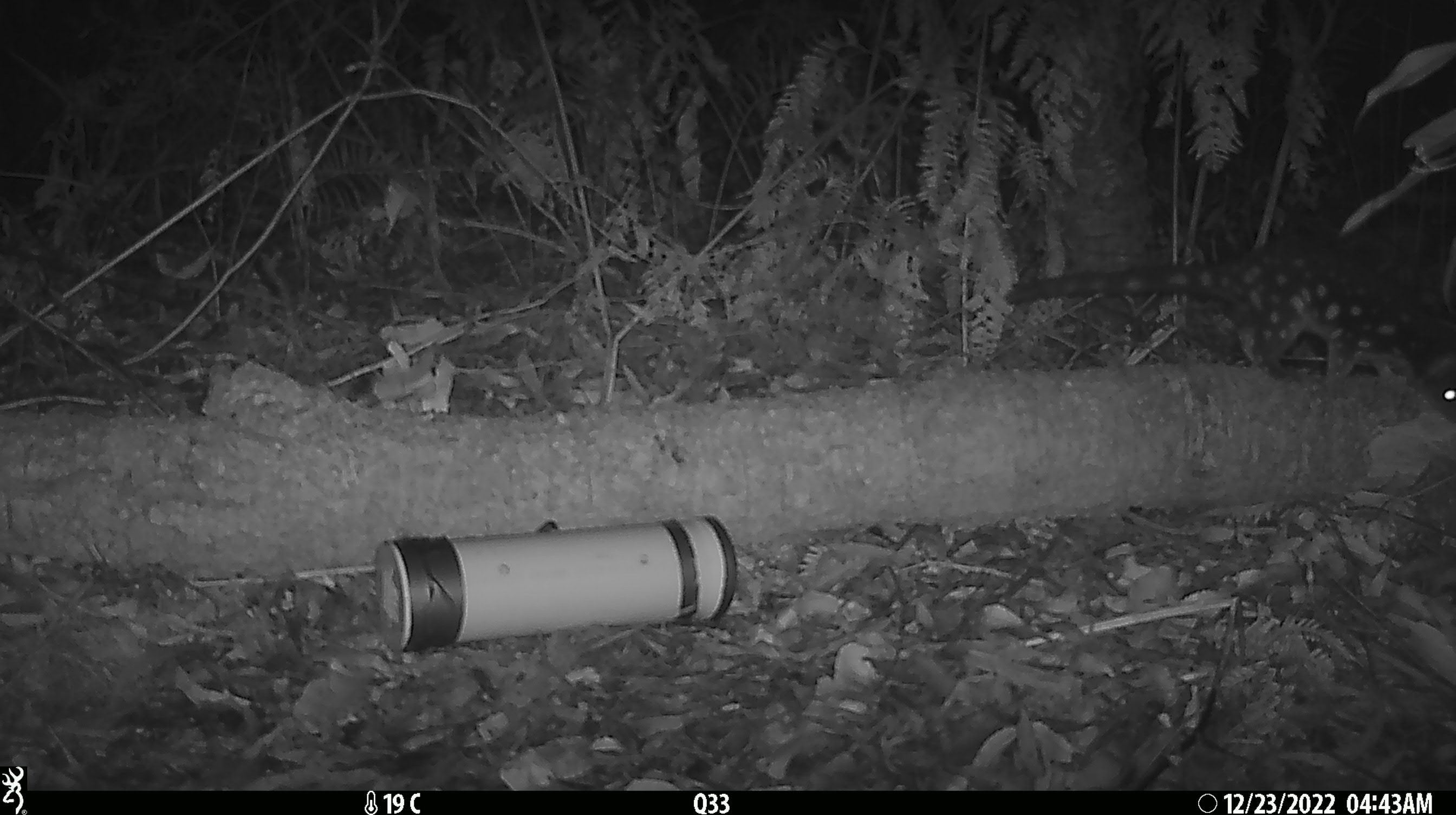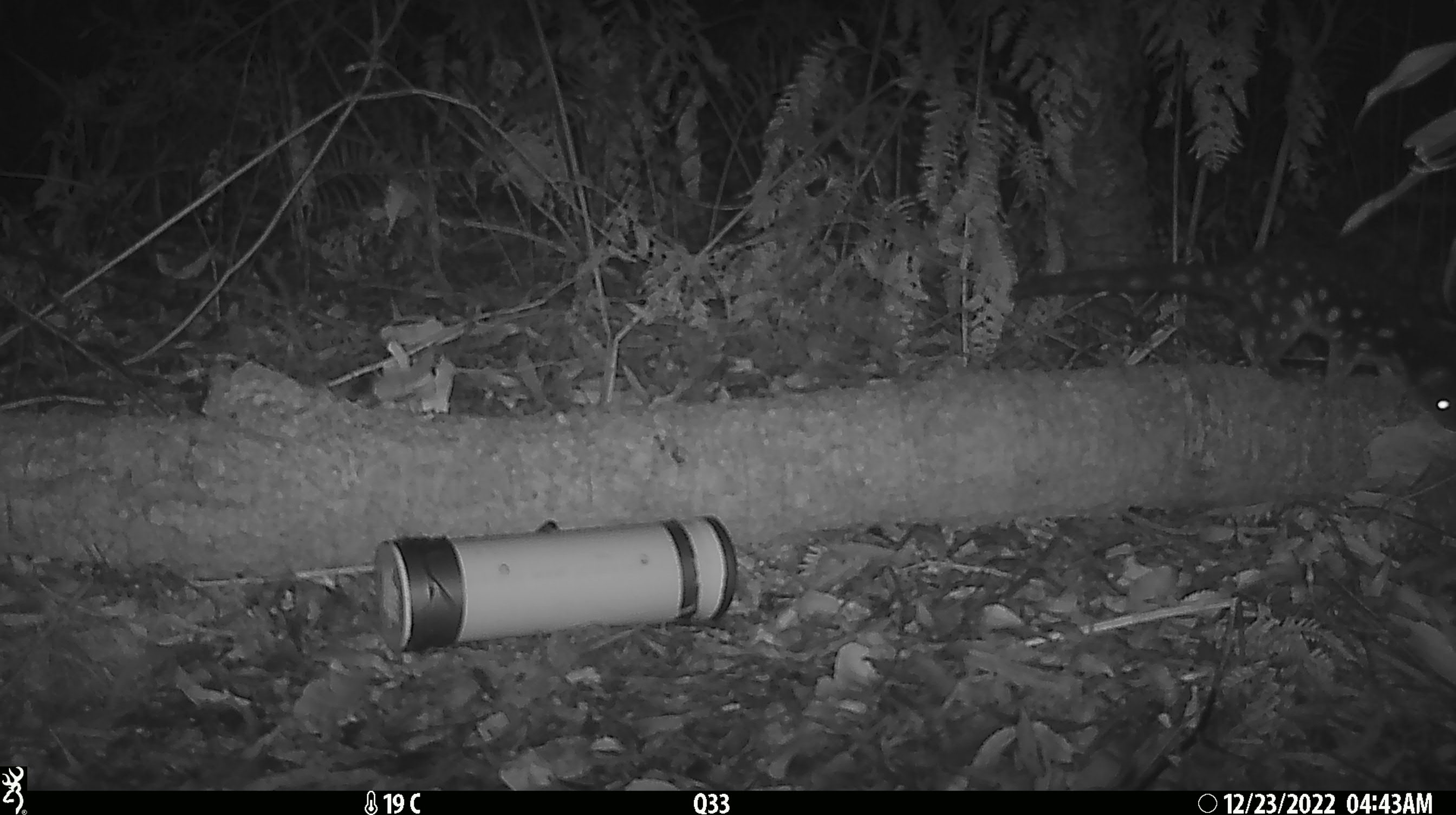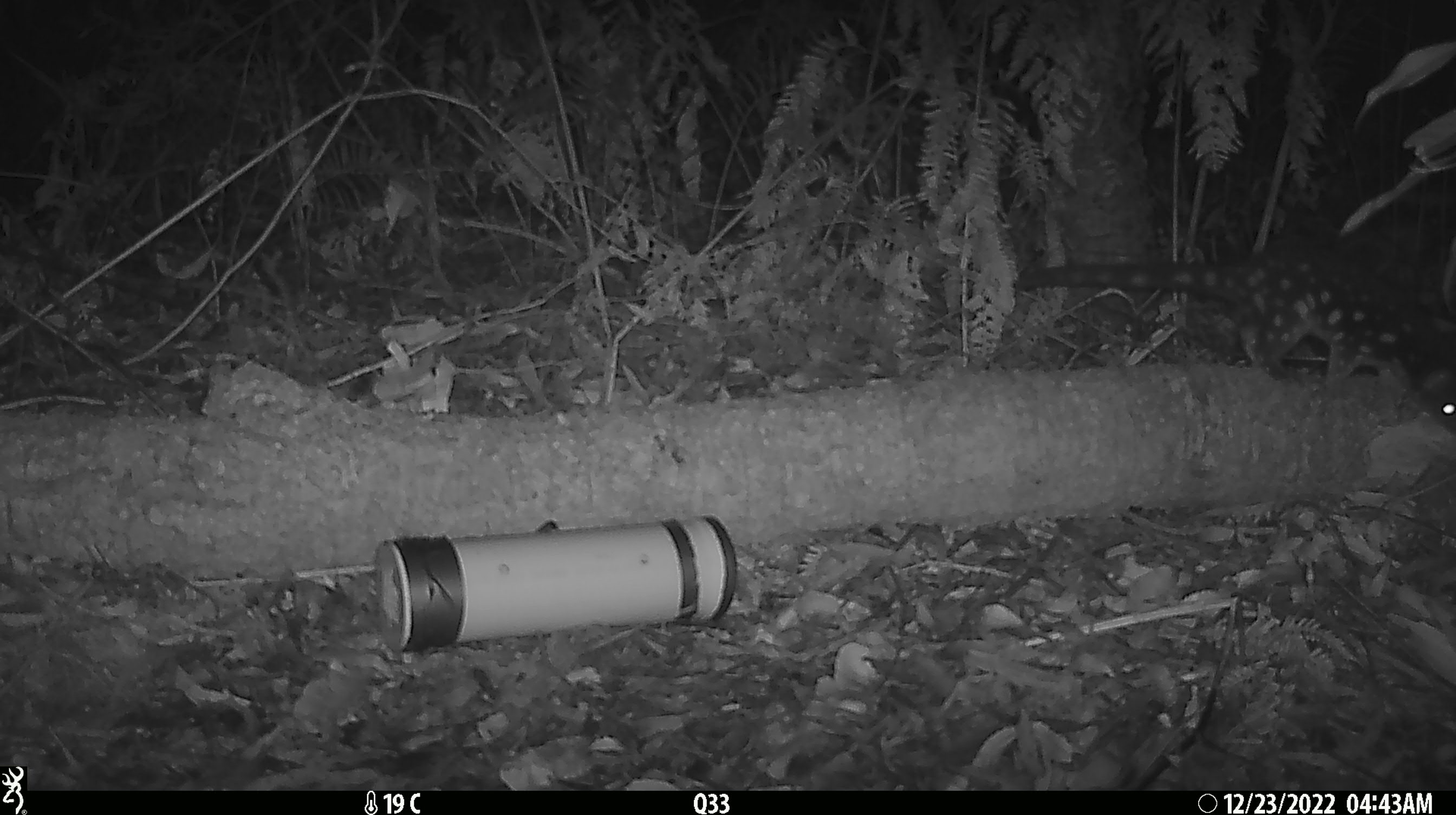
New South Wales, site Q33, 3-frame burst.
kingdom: Animalia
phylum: Chordata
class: Mammalia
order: Dasyuromorphia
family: Dasyuridae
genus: Dasyurus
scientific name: Dasyurus maculatus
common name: spotted-tailed quoll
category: quoll